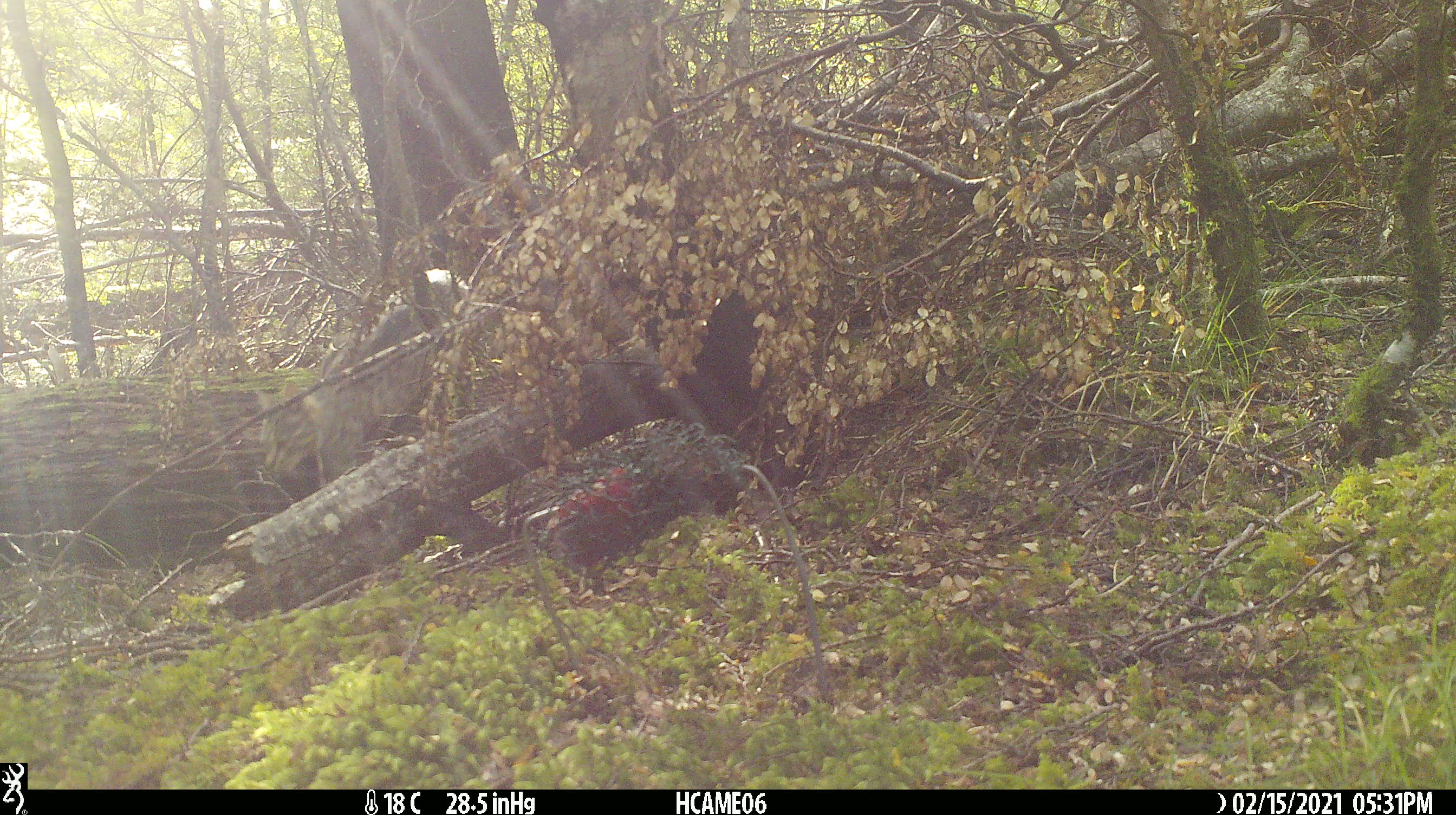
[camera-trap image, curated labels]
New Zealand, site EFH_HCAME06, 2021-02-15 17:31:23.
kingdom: Animalia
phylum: Chordata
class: Mammalia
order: Carnivora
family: Felidae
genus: Felis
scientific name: Felis catus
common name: domestic cat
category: cat